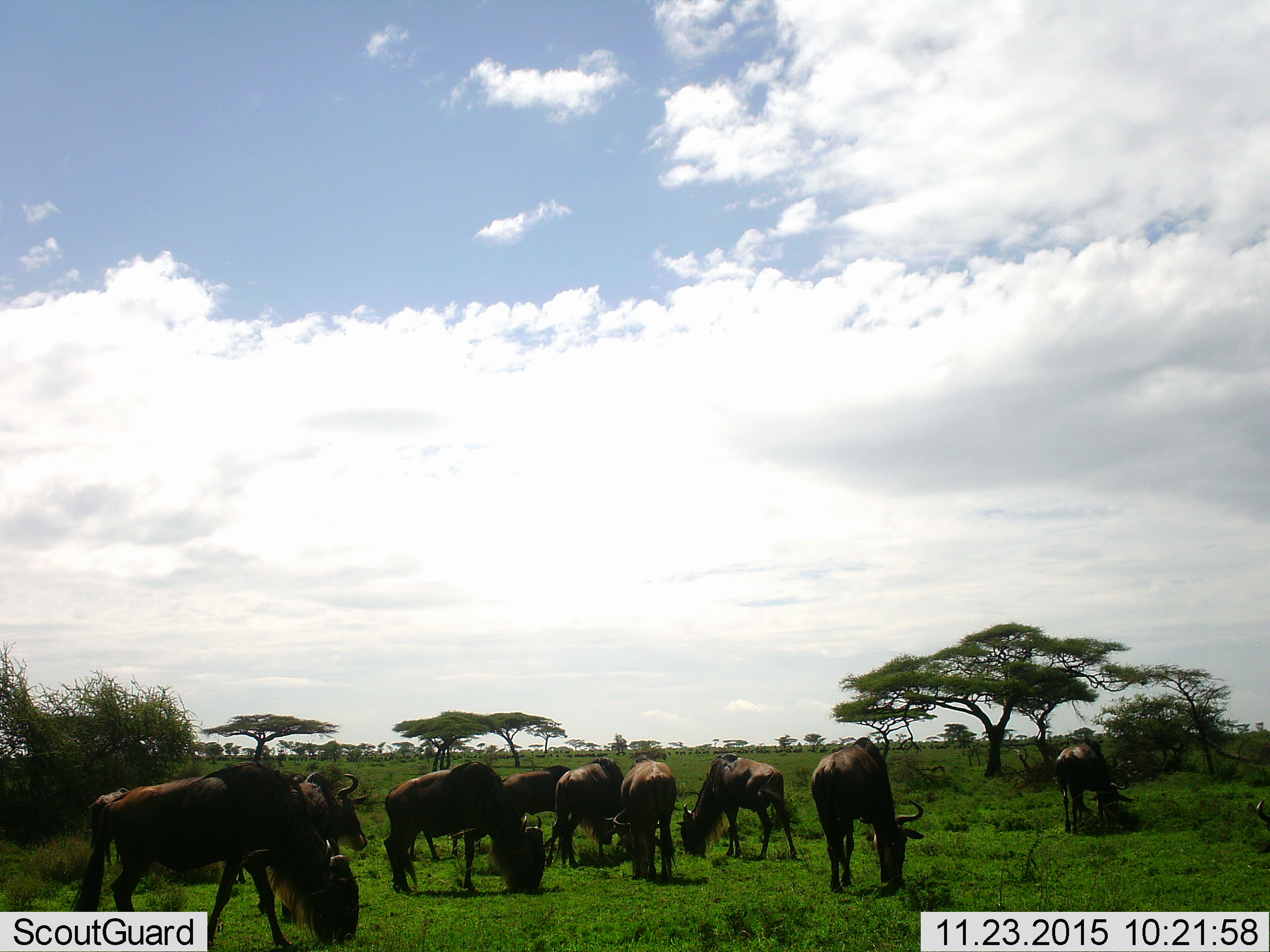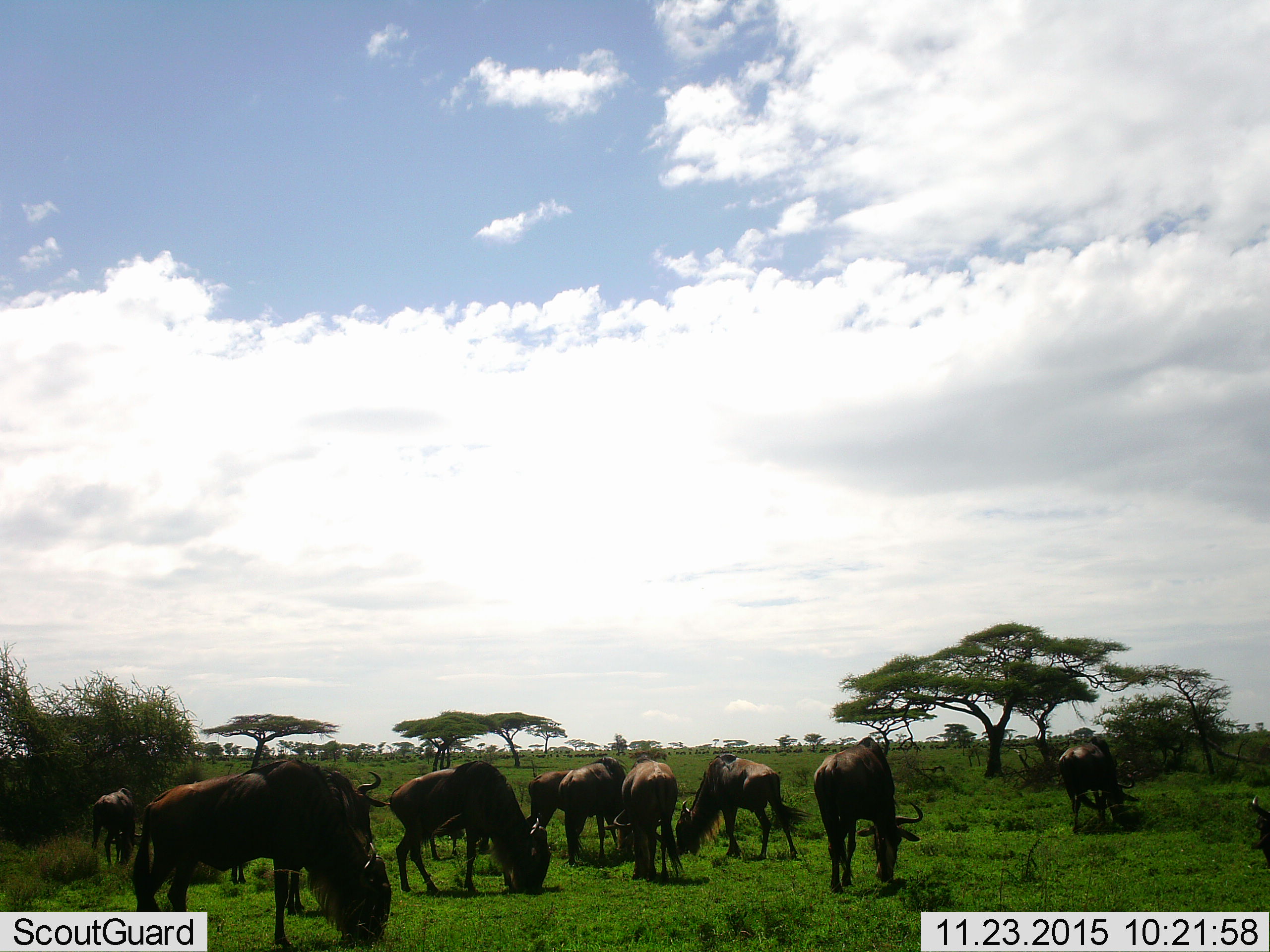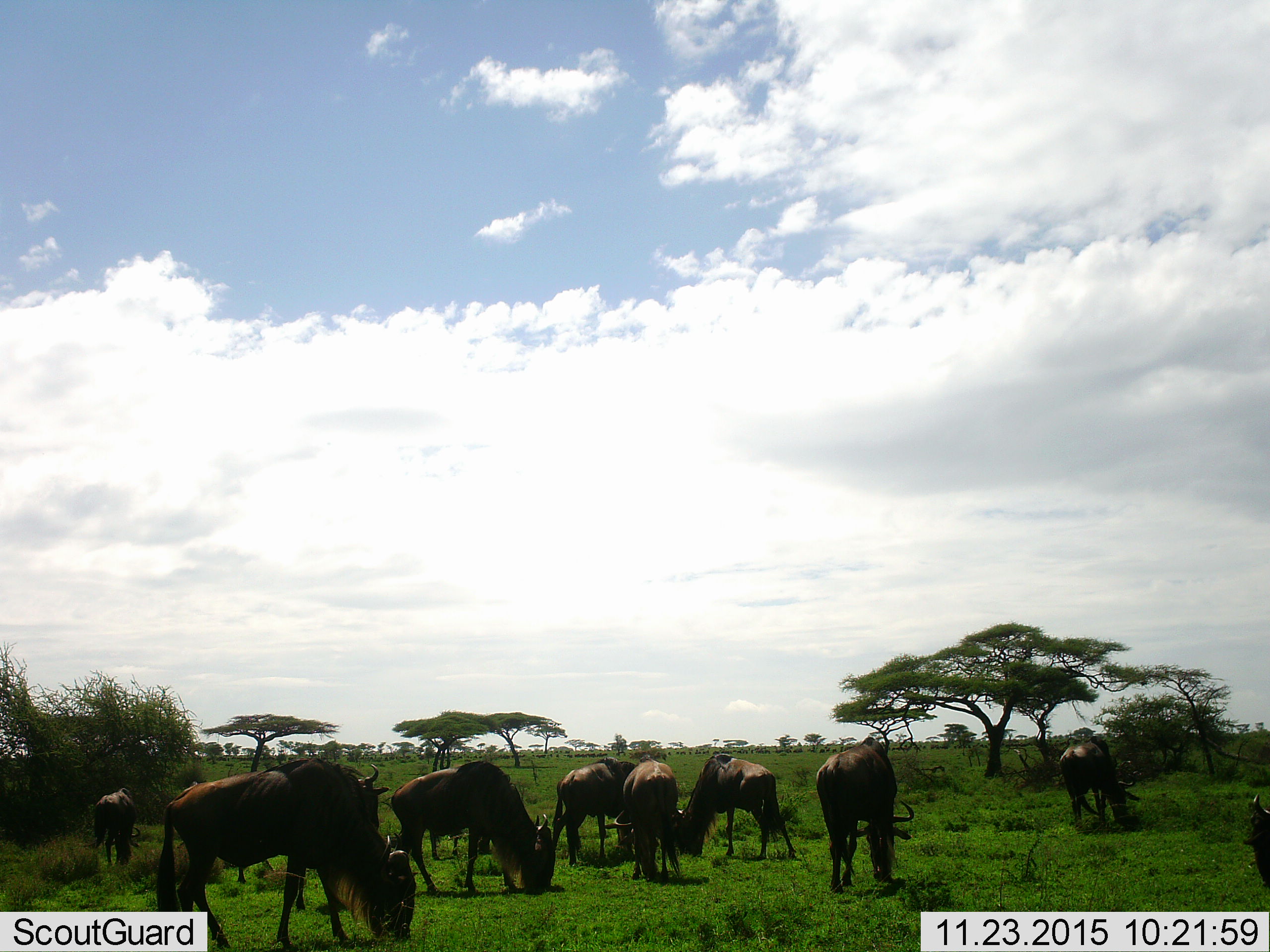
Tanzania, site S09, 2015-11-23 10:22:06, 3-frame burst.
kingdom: Animalia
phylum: Chordata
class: Mammalia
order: Artiodactyla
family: Bovidae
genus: Connochaetes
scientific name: Connochaetes taurinus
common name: blue wildebeest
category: wildebeest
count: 10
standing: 44%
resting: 0%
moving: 56%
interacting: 22%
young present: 22%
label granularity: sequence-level